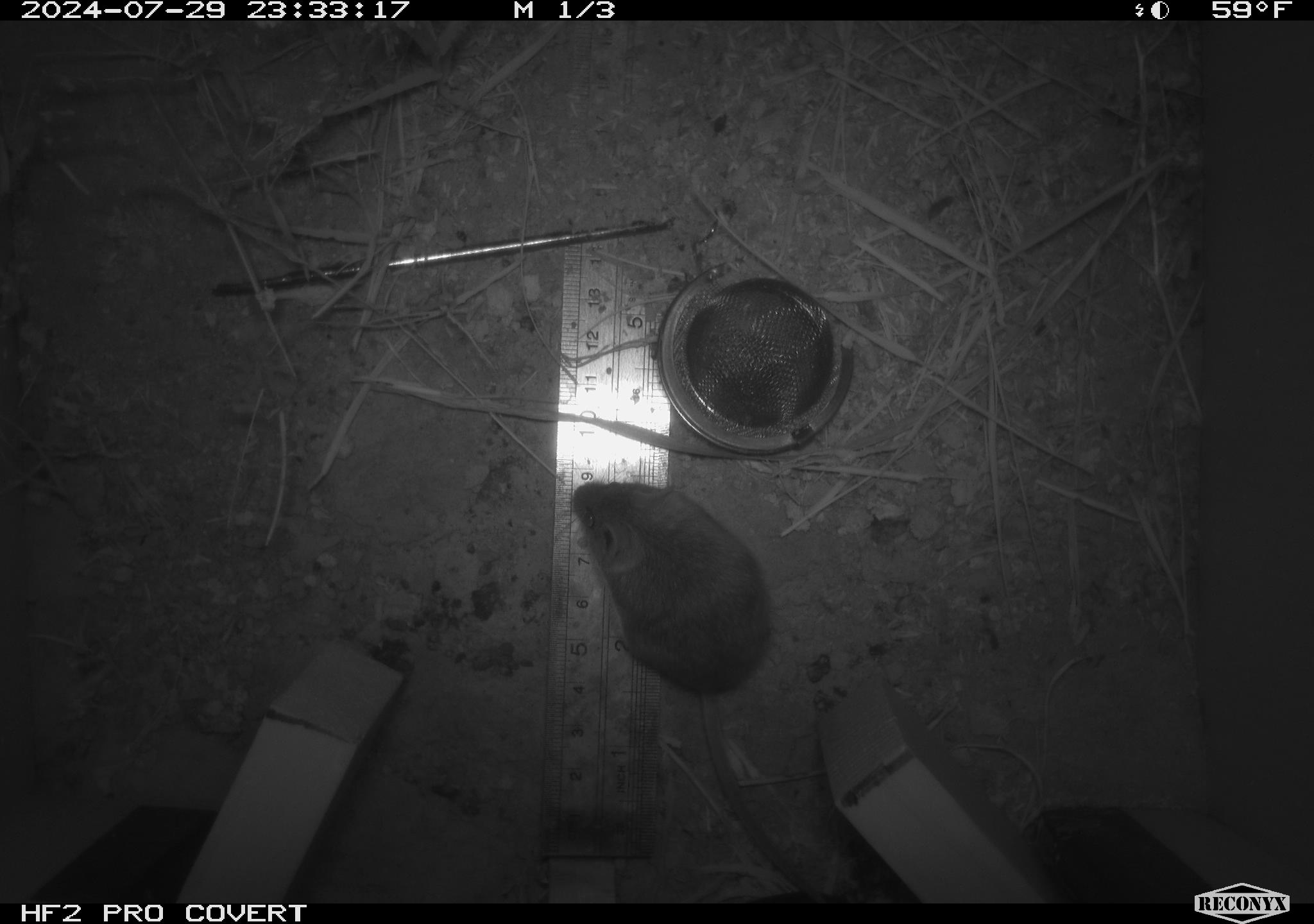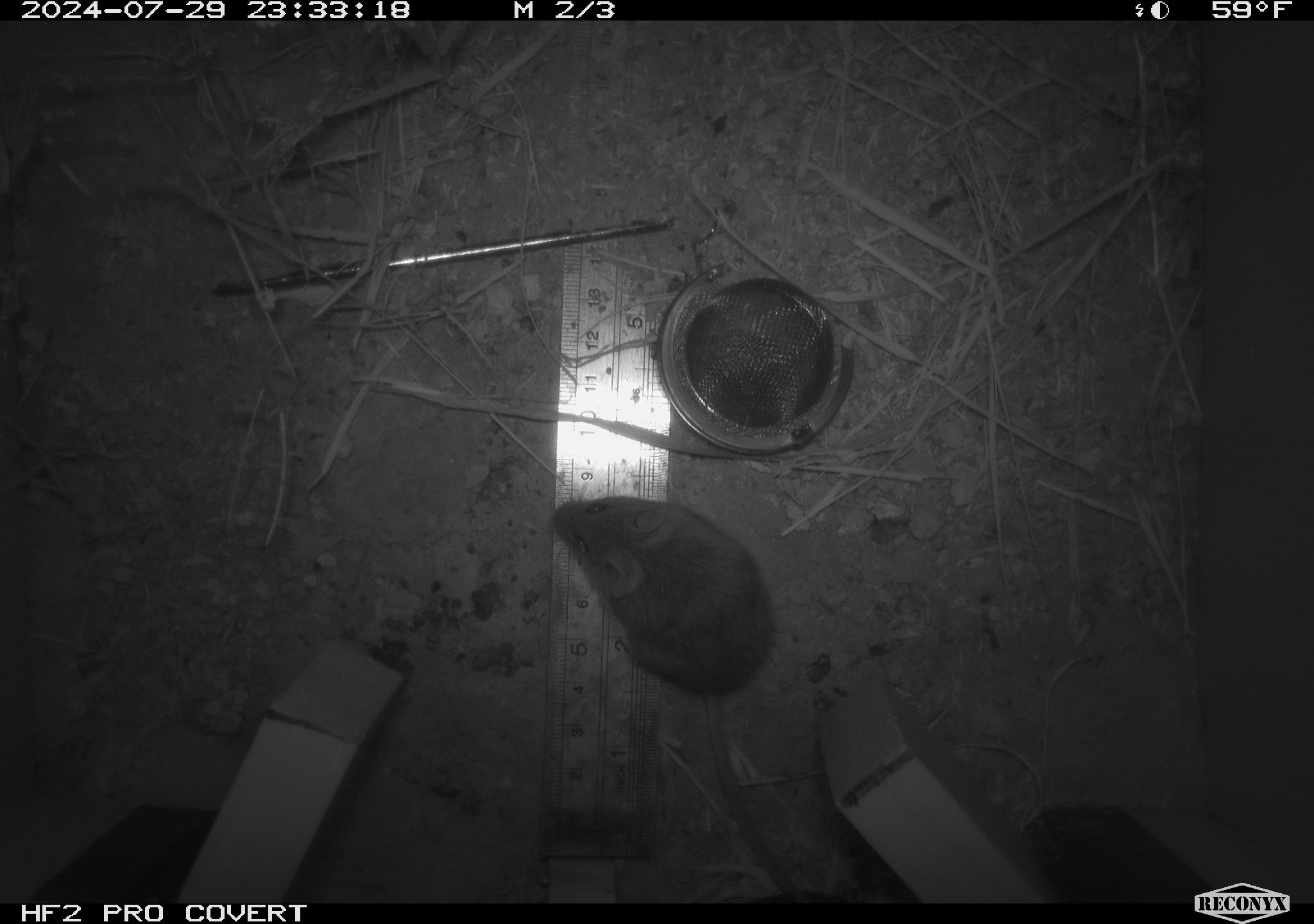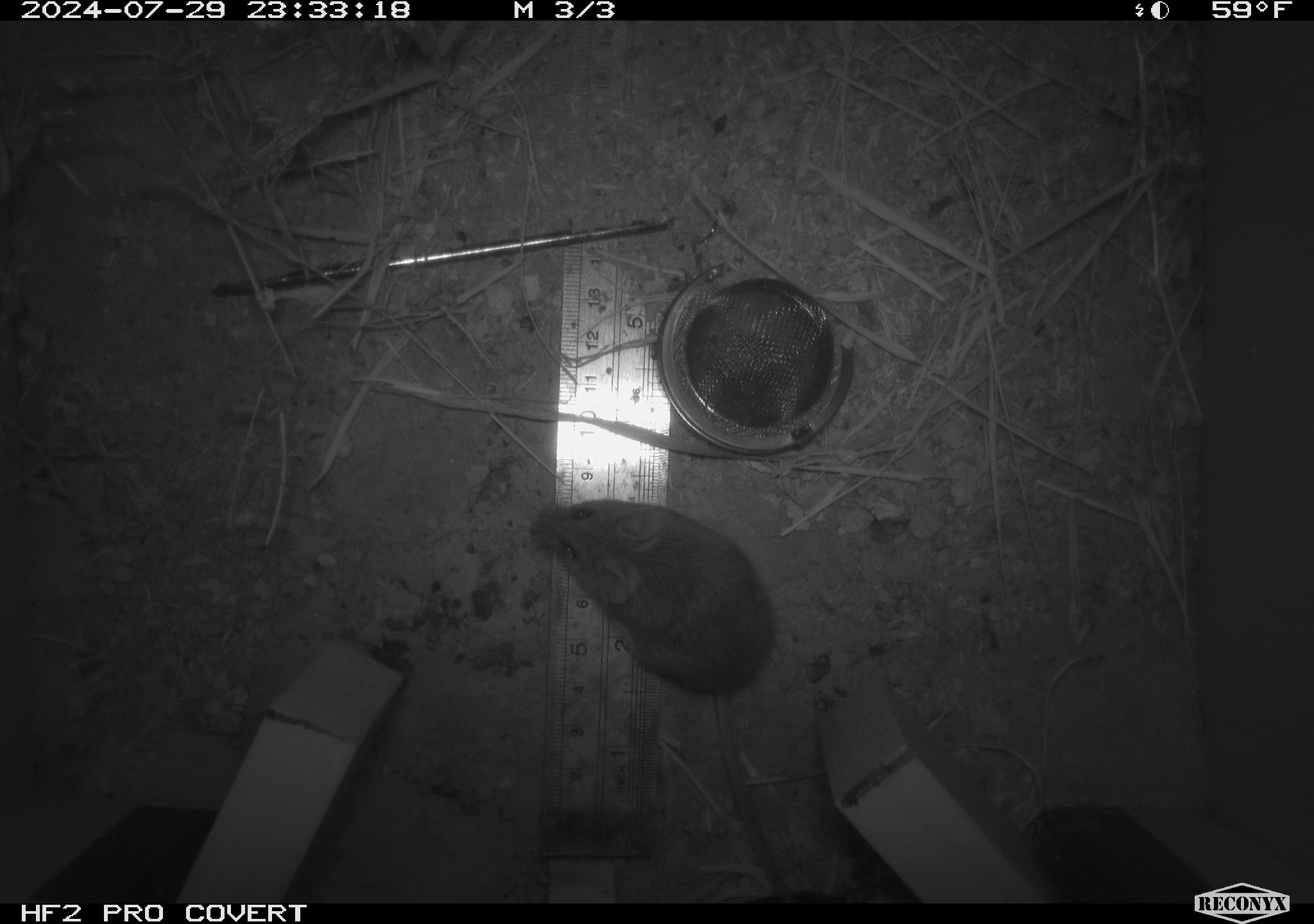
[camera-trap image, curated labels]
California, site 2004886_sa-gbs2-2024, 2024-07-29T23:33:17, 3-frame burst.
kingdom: Animalia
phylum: Chordata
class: Mammalia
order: Rodentia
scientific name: Rodentia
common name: mouse species